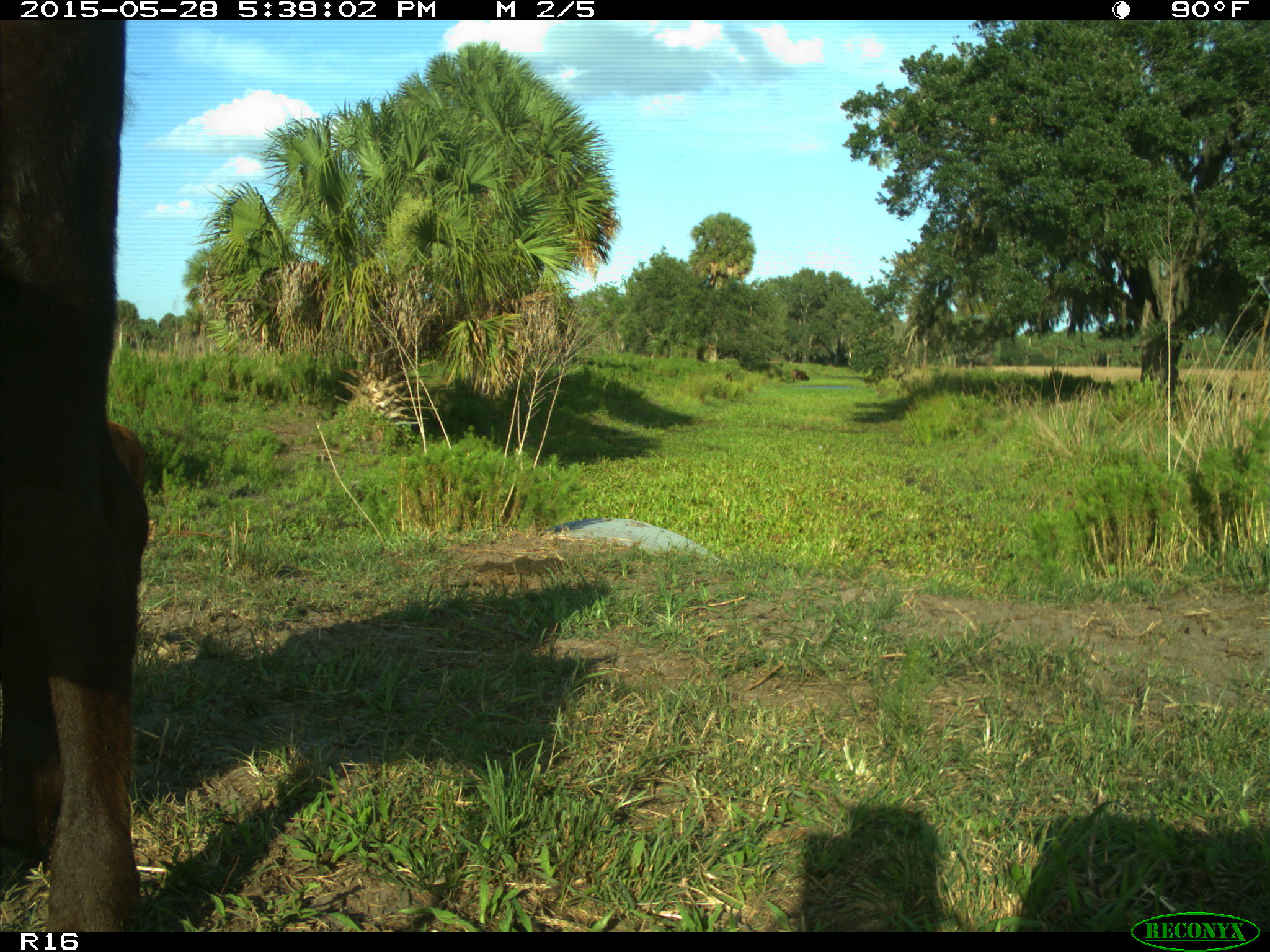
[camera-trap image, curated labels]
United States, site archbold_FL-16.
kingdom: Animalia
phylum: Chordata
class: Mammalia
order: Artiodactyla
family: Bovidae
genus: Bos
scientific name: Bos taurus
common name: domestic cow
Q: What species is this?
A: Bos taurus (domestic cow).